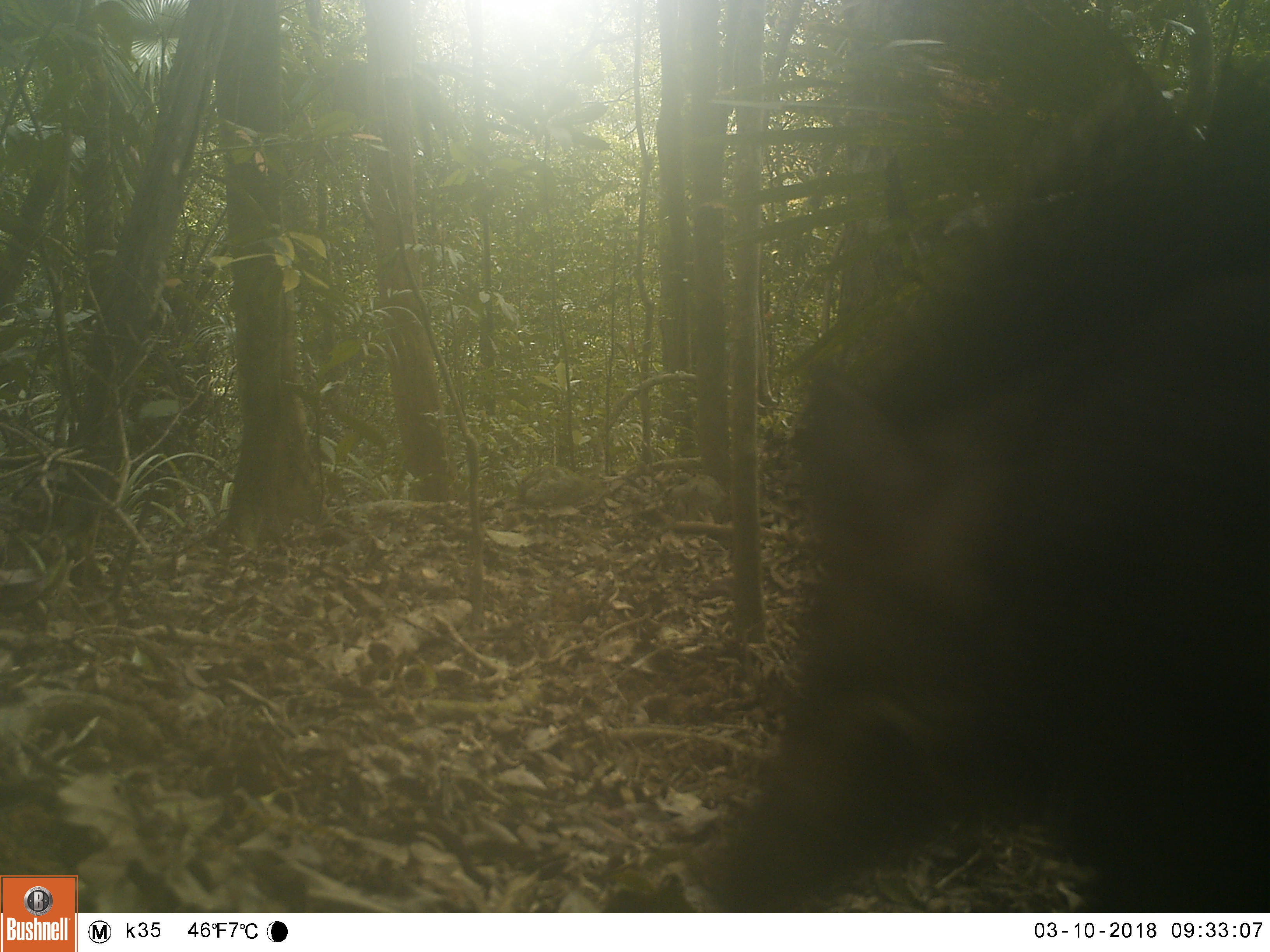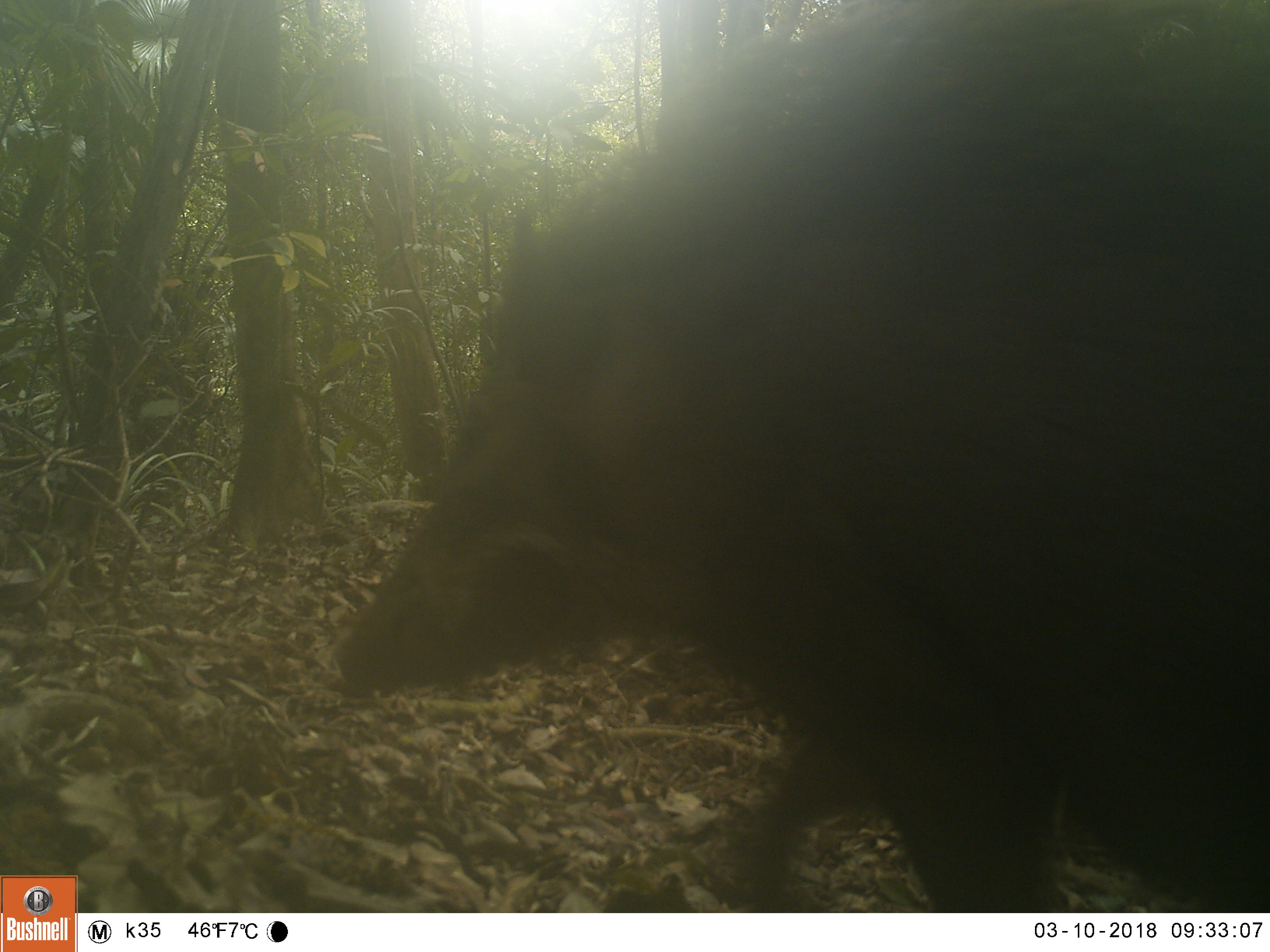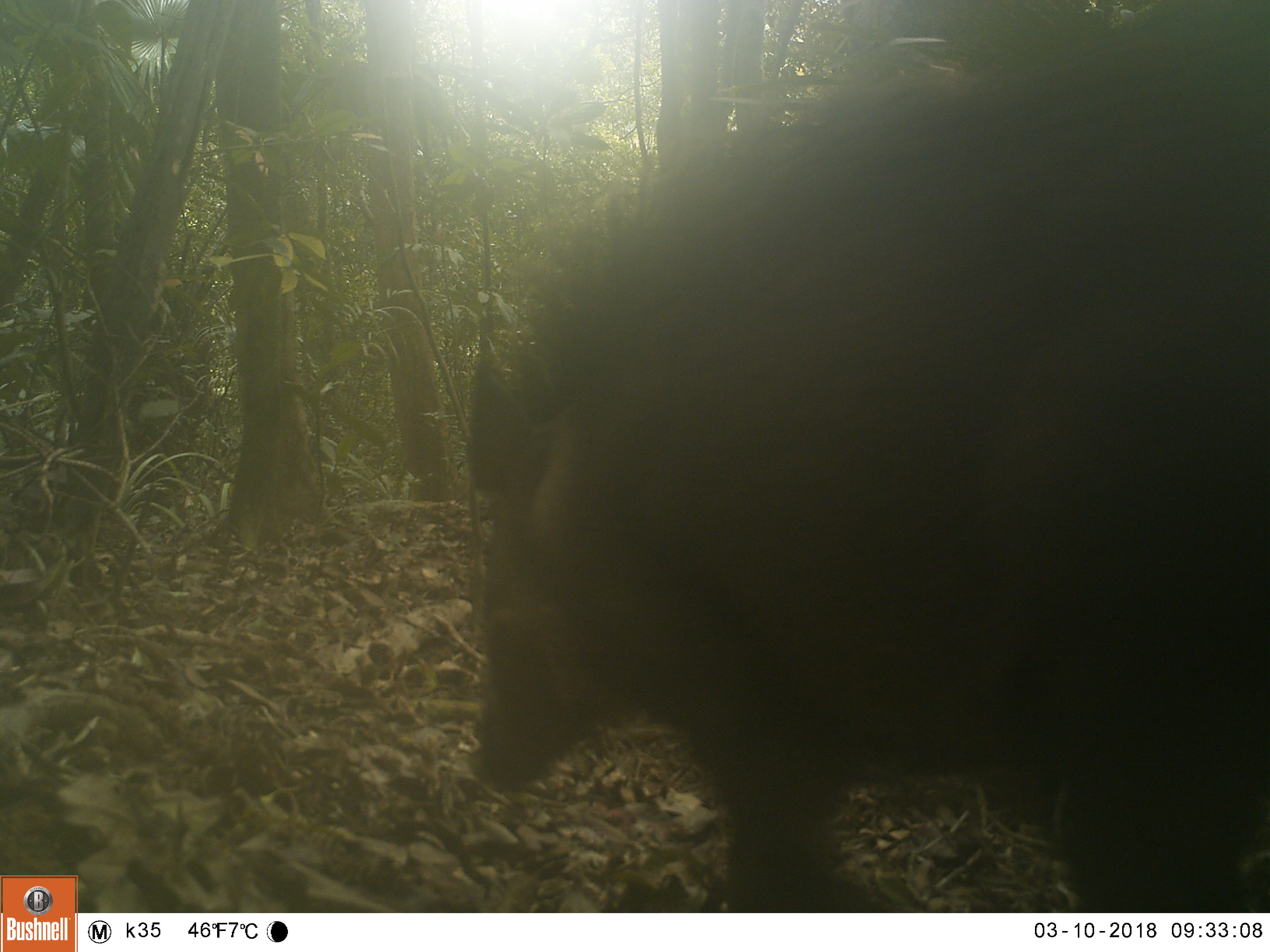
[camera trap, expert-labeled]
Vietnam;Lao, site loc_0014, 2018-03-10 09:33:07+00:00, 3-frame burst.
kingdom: Animalia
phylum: Chordata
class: Mammalia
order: Artiodactyla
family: Suidae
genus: Sus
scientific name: Sus scrofa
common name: eurasian wild pig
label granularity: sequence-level